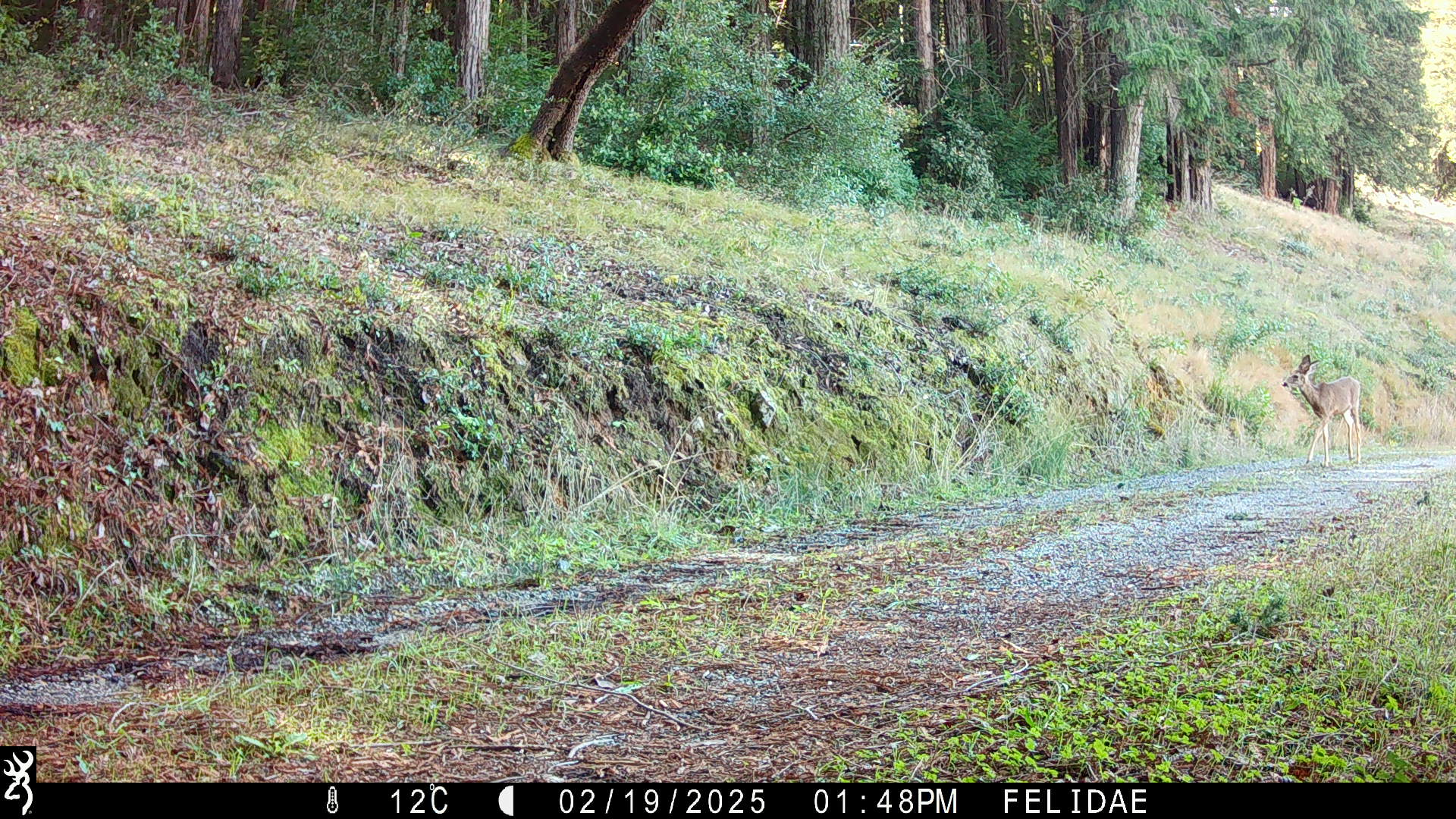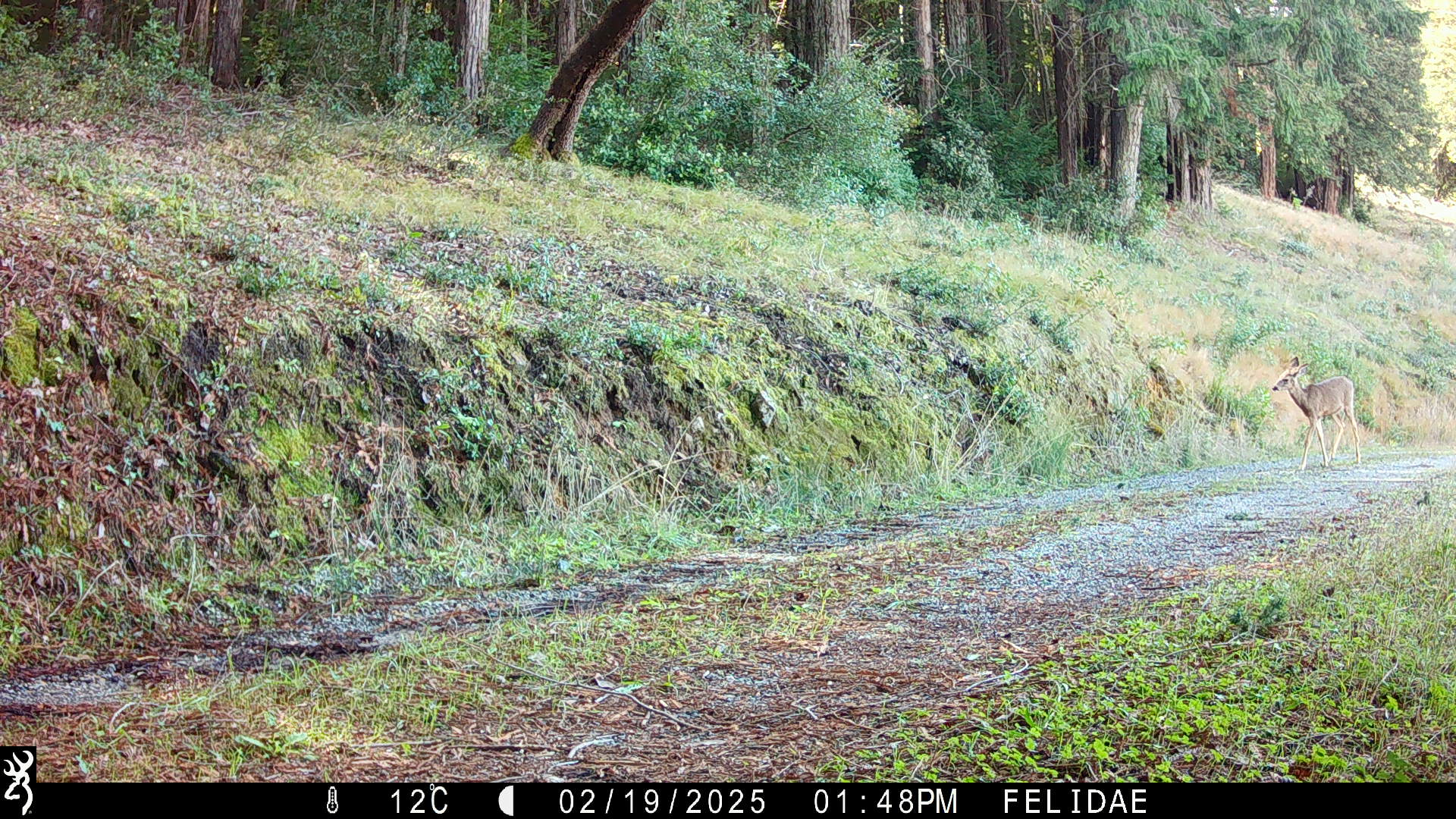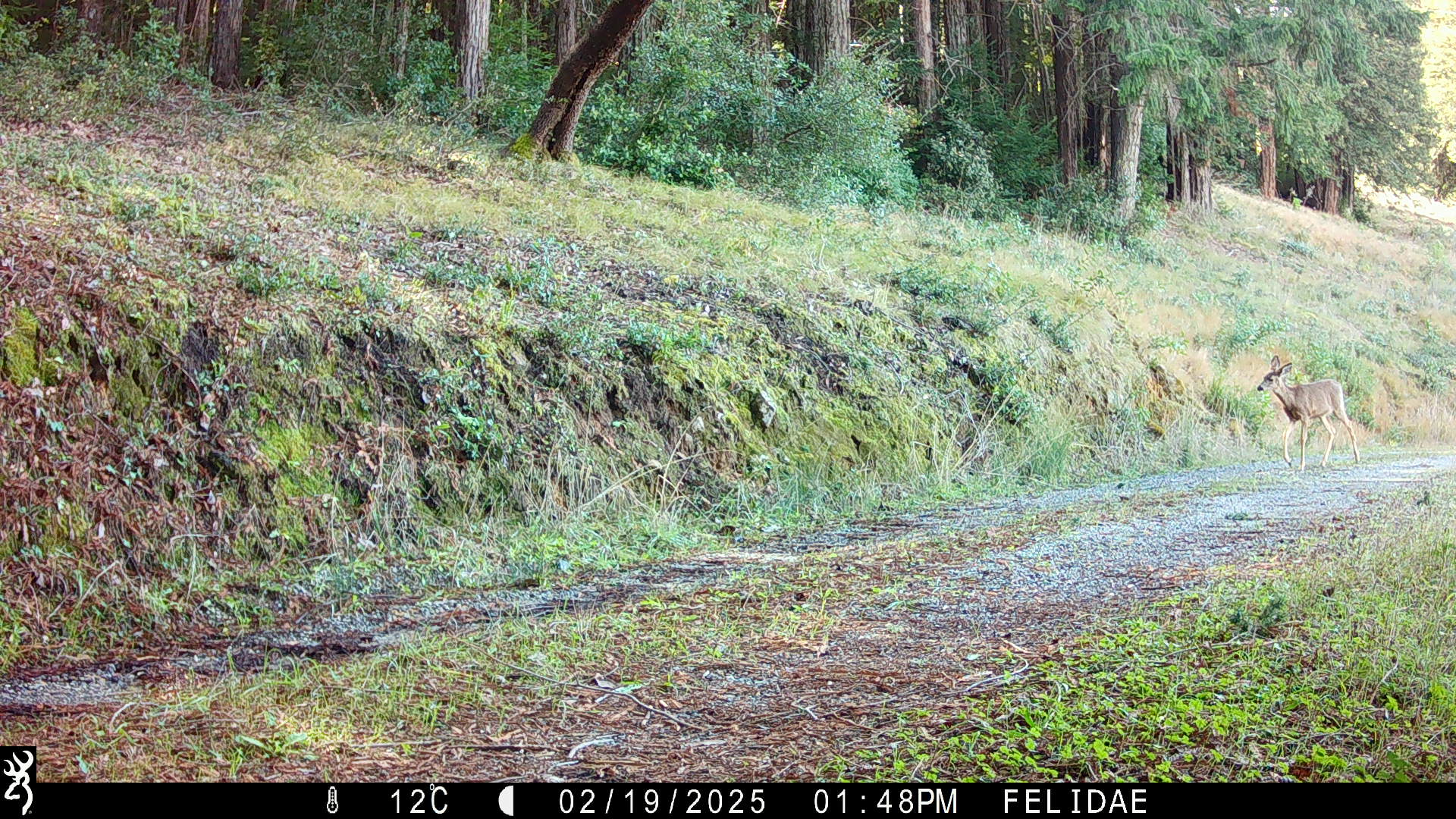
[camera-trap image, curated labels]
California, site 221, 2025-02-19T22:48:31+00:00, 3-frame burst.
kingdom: Animalia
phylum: Chordata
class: Mammalia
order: Artiodactyla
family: Cervidae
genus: Odocoileus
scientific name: Odocoileus hemionus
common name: mule deer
Mule deer (Odocoileus hemionus).